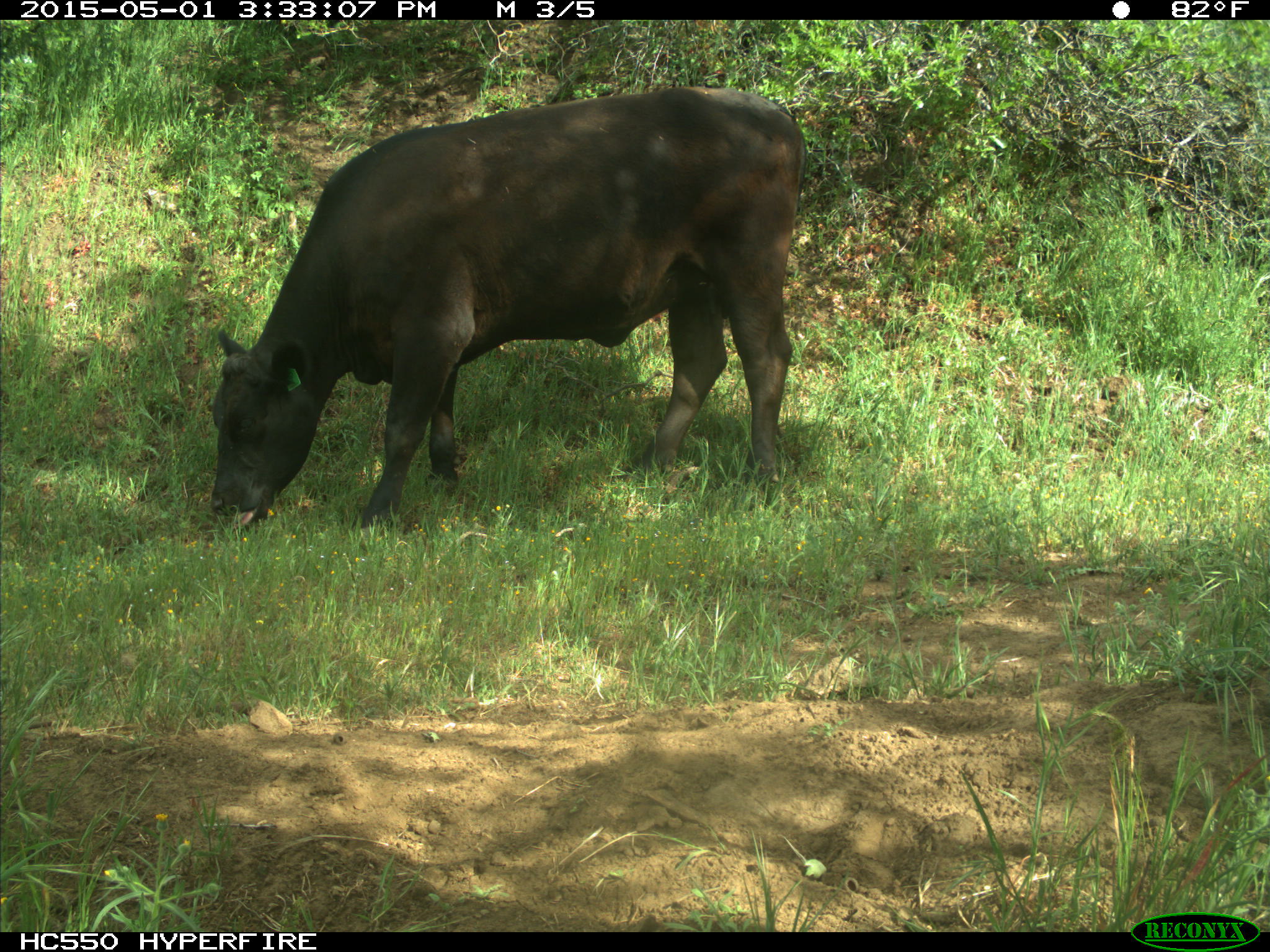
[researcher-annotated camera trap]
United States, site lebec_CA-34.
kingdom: Animalia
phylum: Chordata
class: Mammalia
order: Artiodactyla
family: Bovidae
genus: Bos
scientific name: Bos taurus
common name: domestic cow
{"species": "Bos taurus (domestic cow)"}